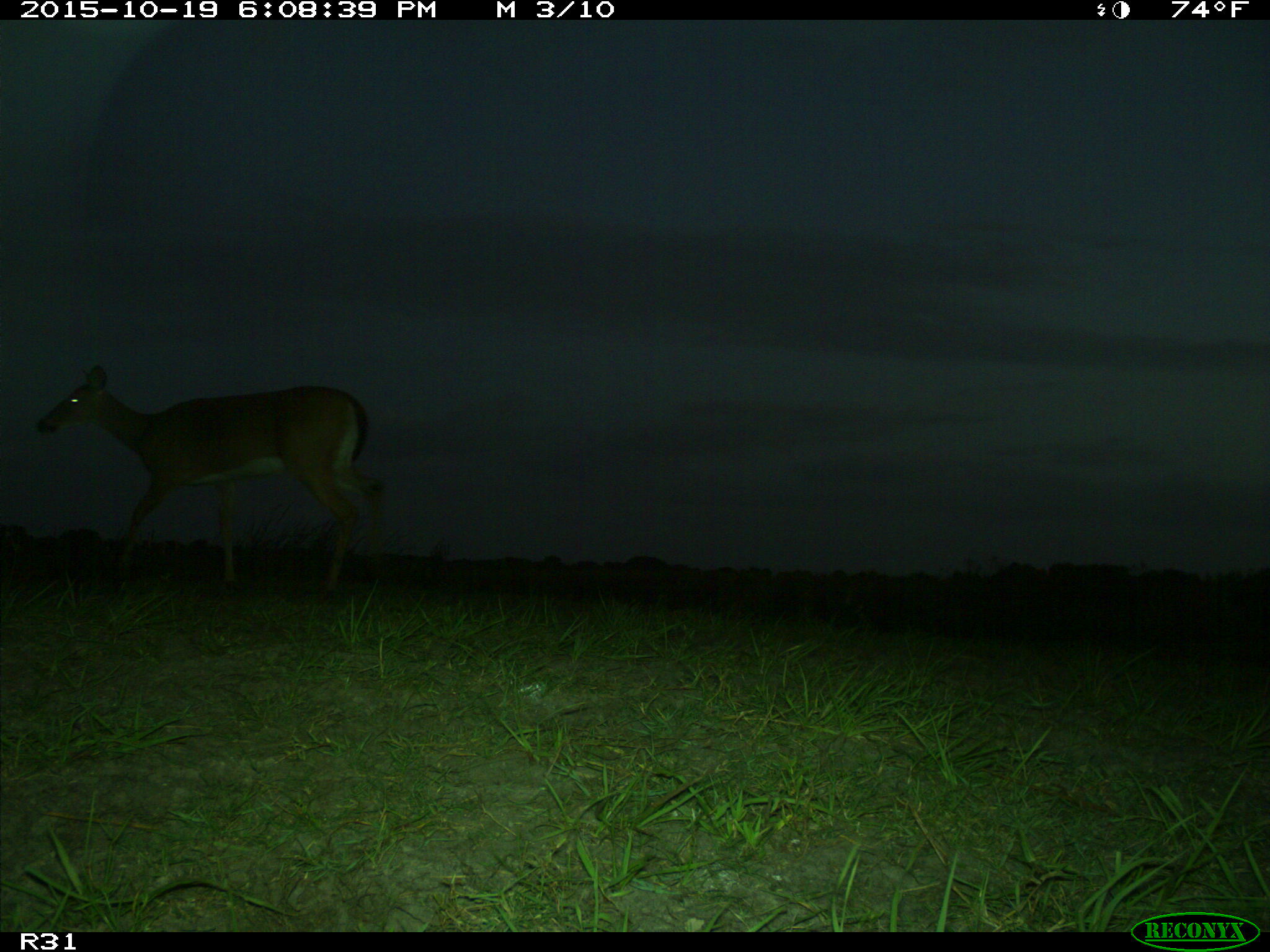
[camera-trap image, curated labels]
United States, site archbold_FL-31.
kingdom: Animalia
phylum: Chordata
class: Mammalia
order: Artiodactyla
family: Cervidae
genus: Odocoileus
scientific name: Odocoileus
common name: deer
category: unidentified deer